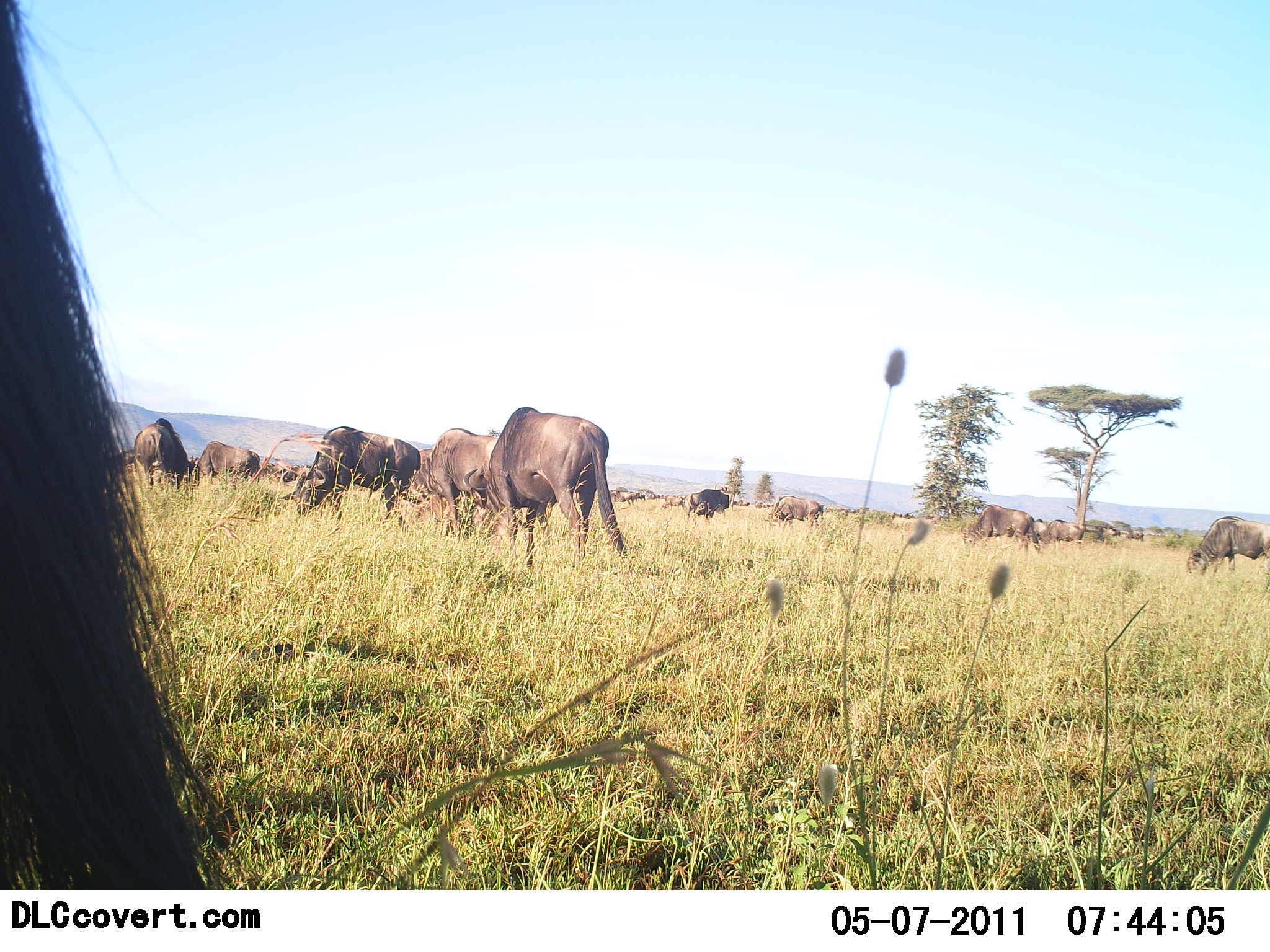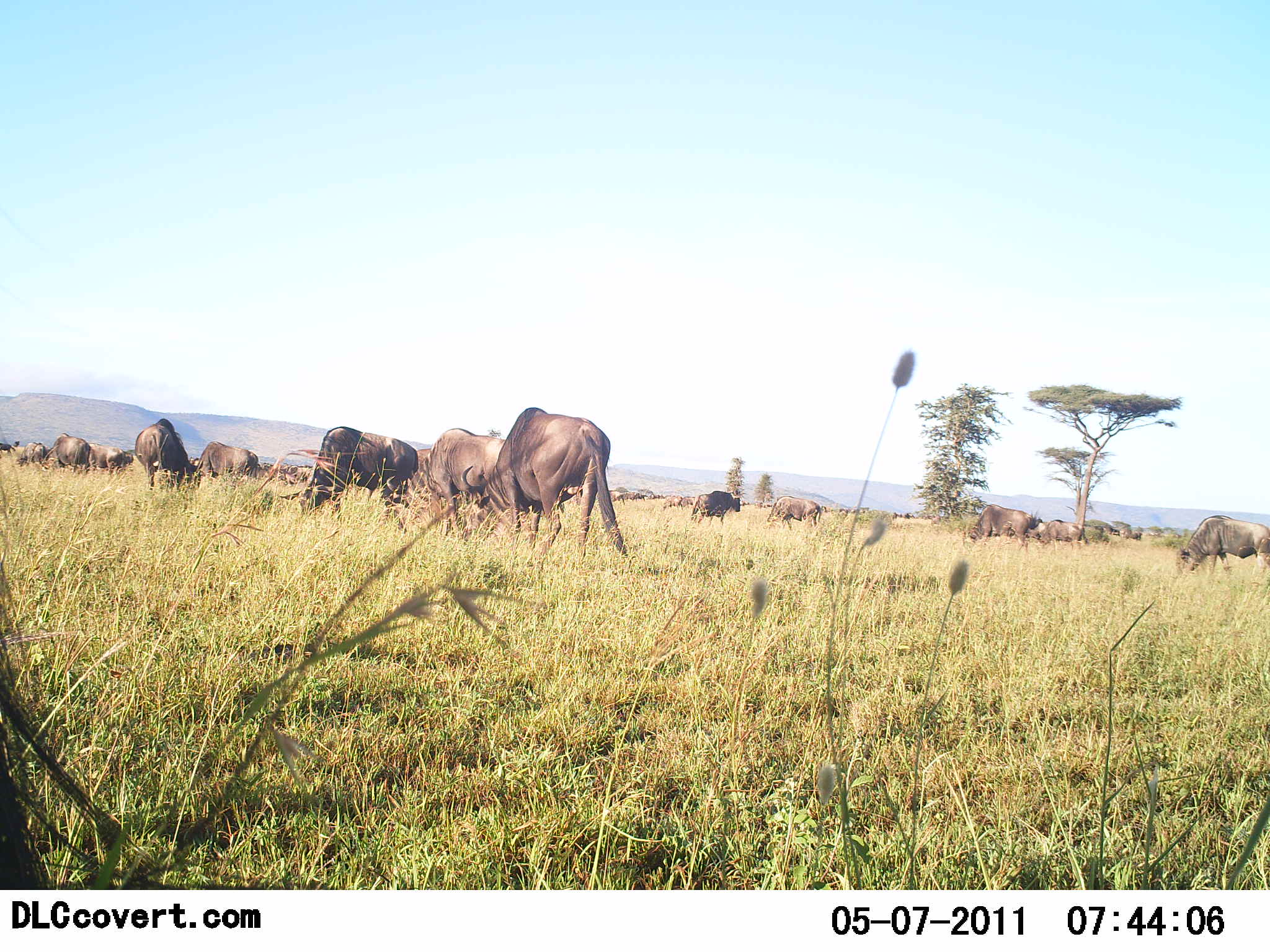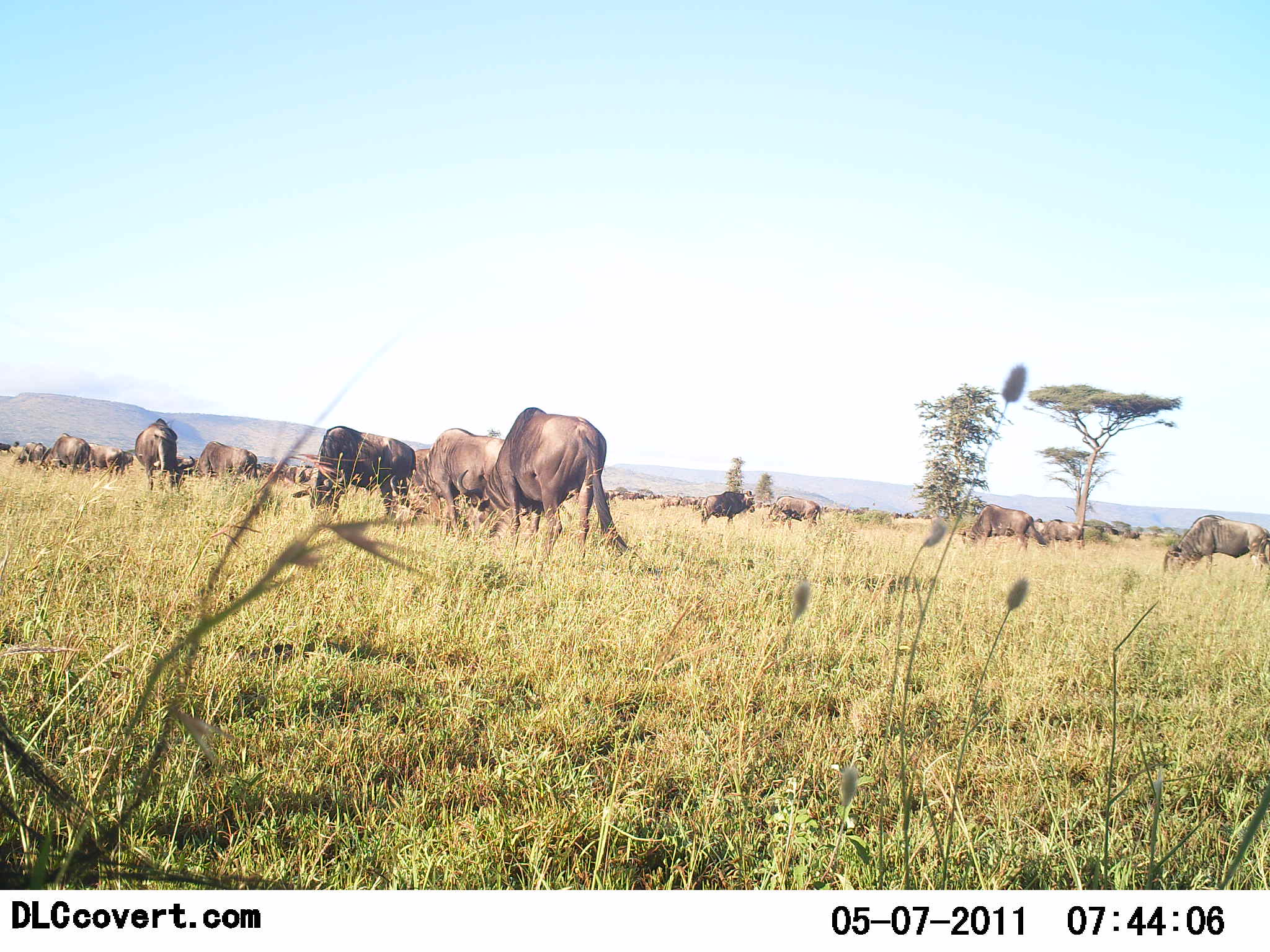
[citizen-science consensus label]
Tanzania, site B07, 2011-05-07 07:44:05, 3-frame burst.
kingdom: Animalia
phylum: Chordata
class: Mammalia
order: Artiodactyla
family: Bovidae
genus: Connochaetes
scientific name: Connochaetes taurinus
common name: blue wildebeest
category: wildebeest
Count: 11-50.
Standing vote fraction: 43%.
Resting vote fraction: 7%.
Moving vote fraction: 29%.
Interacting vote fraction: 0%.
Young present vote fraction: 0%.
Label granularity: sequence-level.